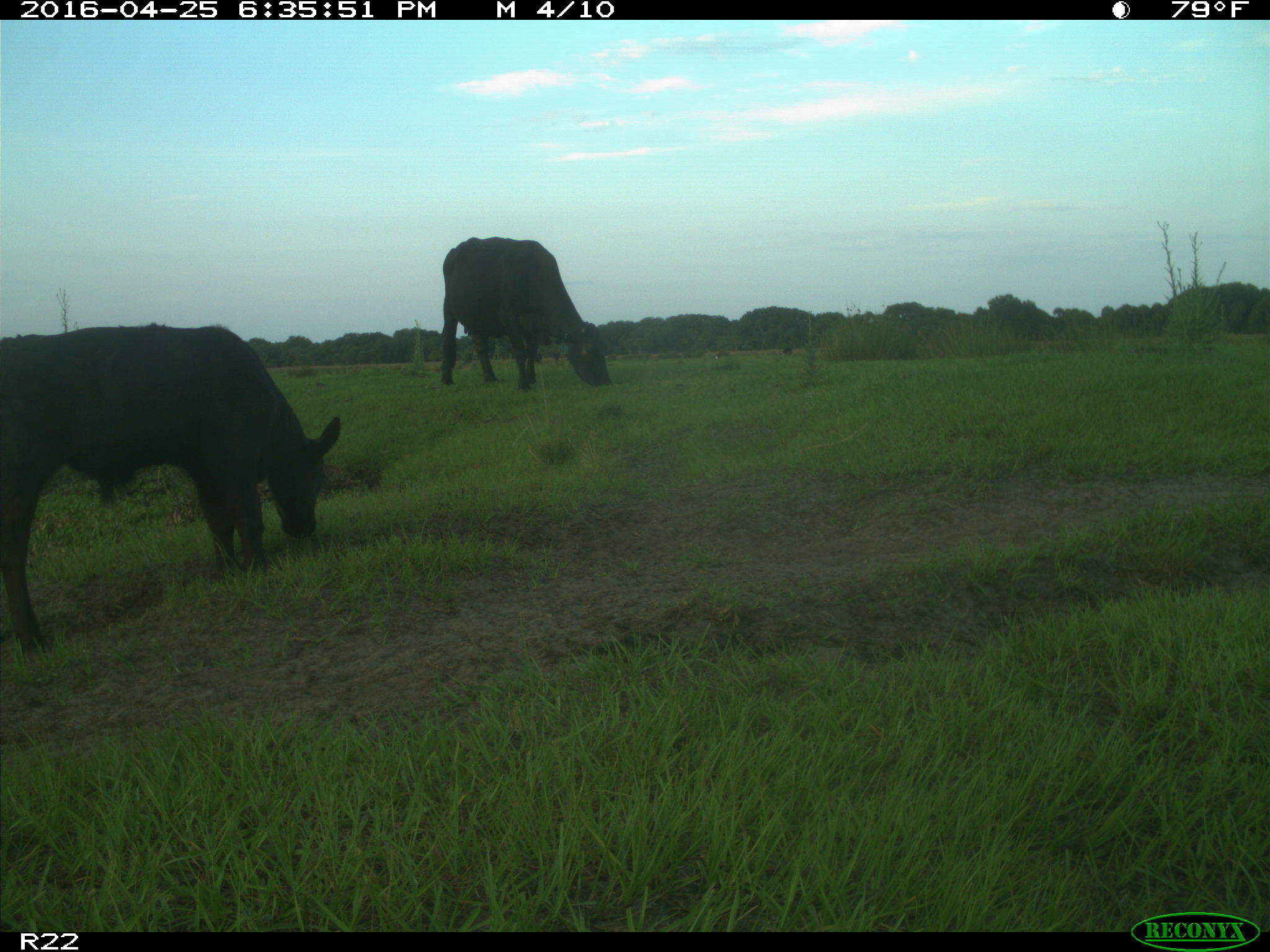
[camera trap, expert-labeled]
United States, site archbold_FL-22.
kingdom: Animalia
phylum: Chordata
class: Mammalia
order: Artiodactyla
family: Bovidae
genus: Bos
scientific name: Bos taurus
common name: domestic cow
Bos taurus (domestic cow).